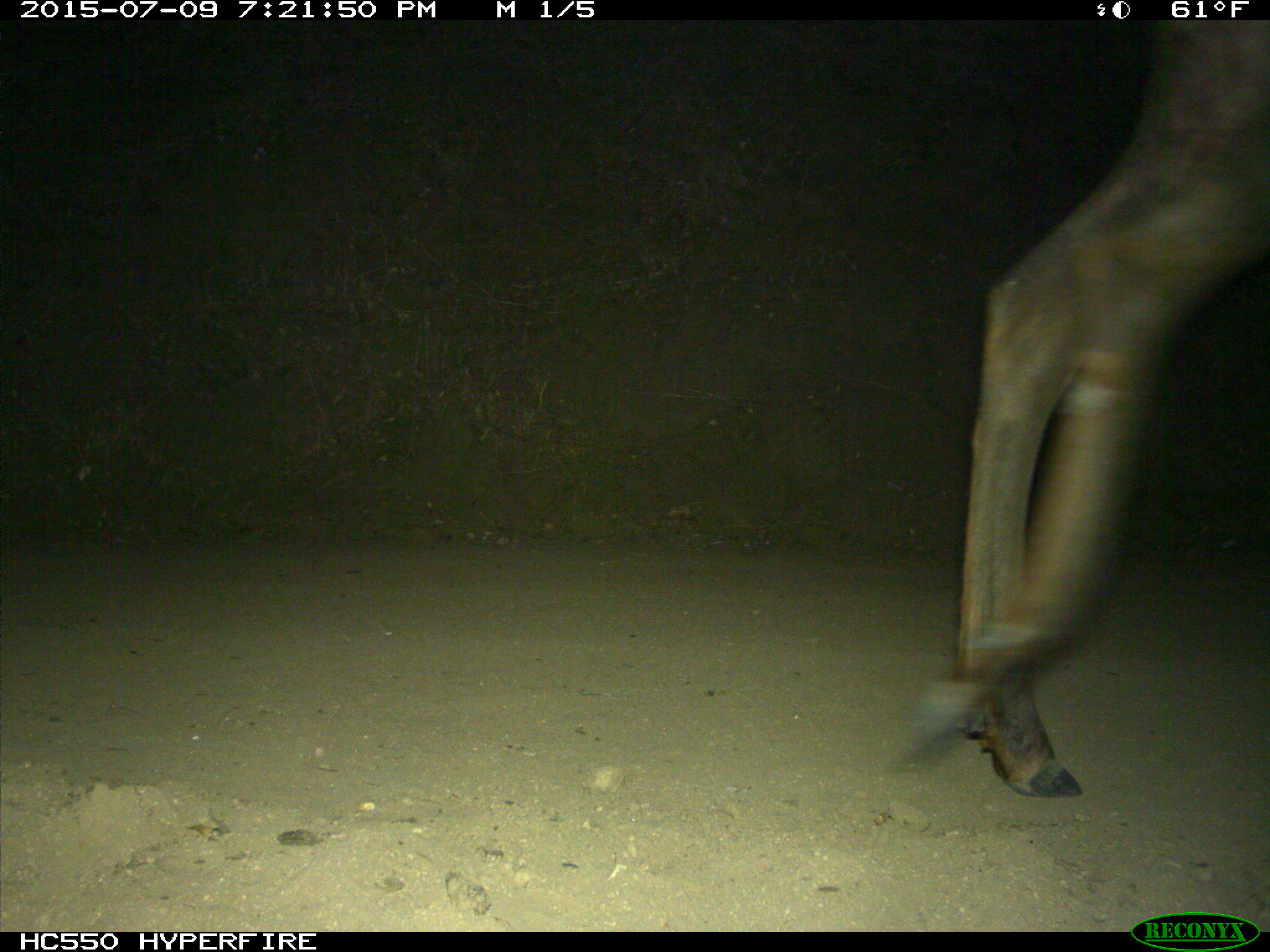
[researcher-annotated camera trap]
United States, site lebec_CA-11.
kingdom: Animalia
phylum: Chordata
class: Mammalia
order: Artiodactyla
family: Cervidae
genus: Cervus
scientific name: Cervus canadensis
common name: elk